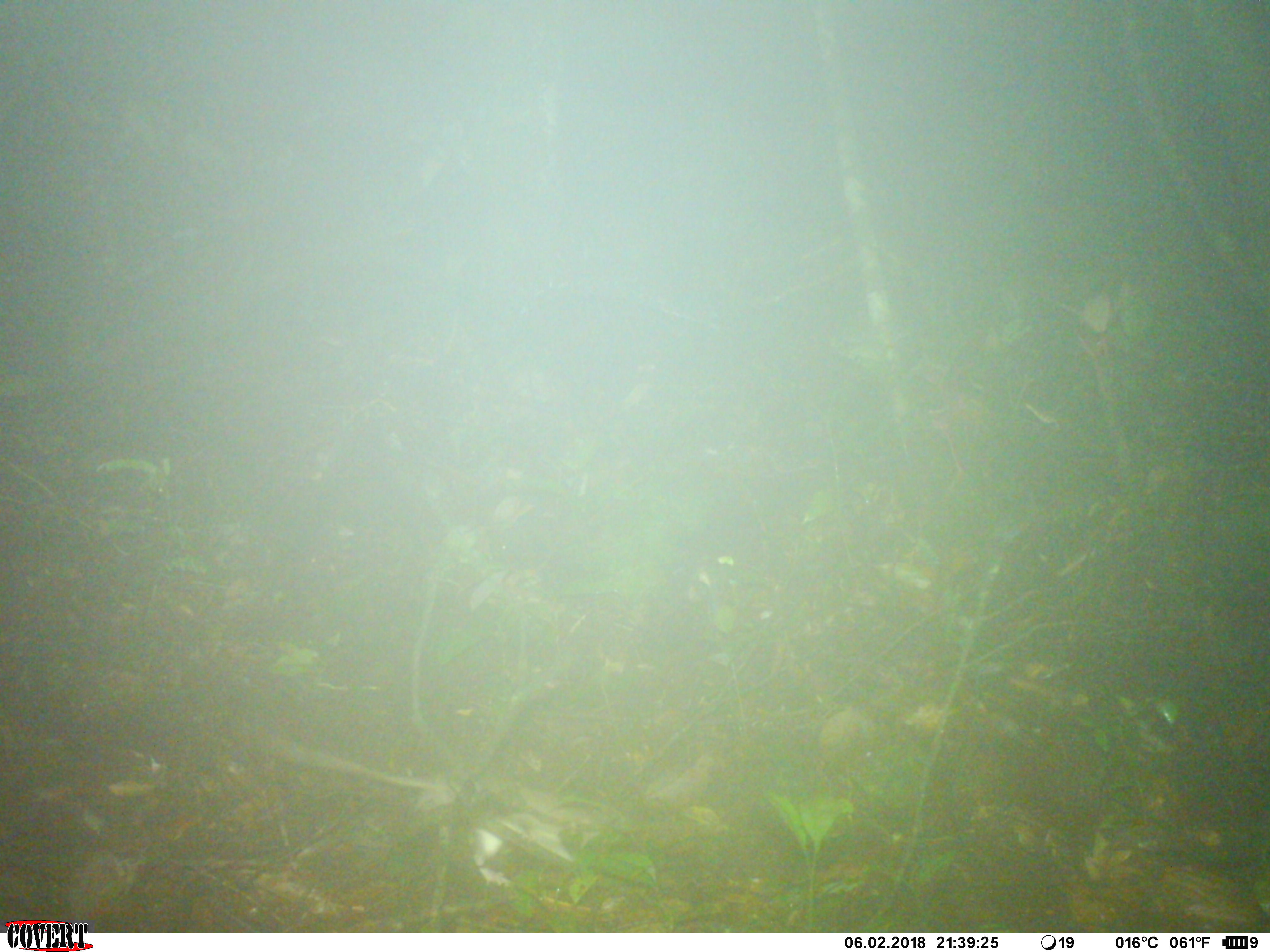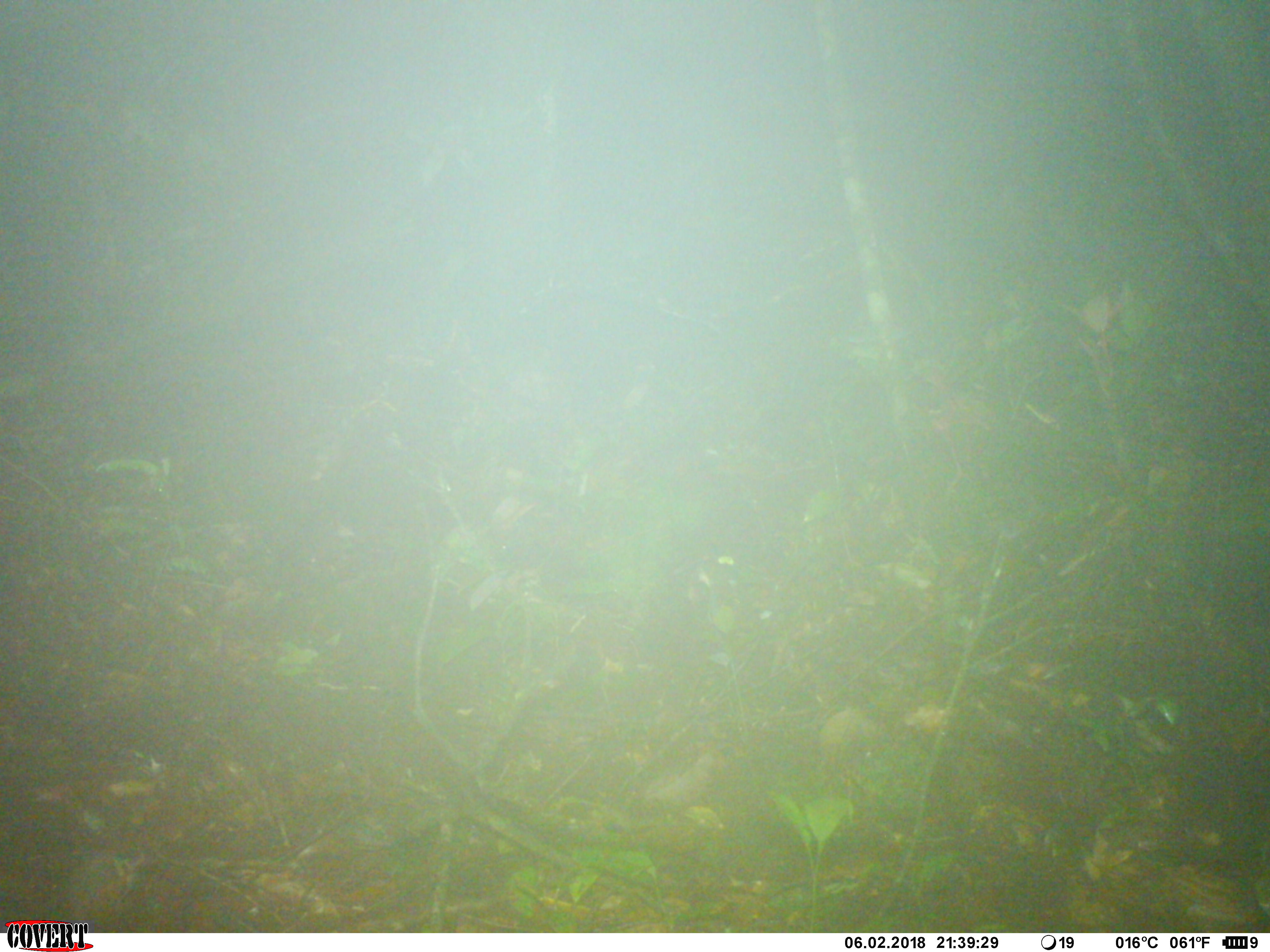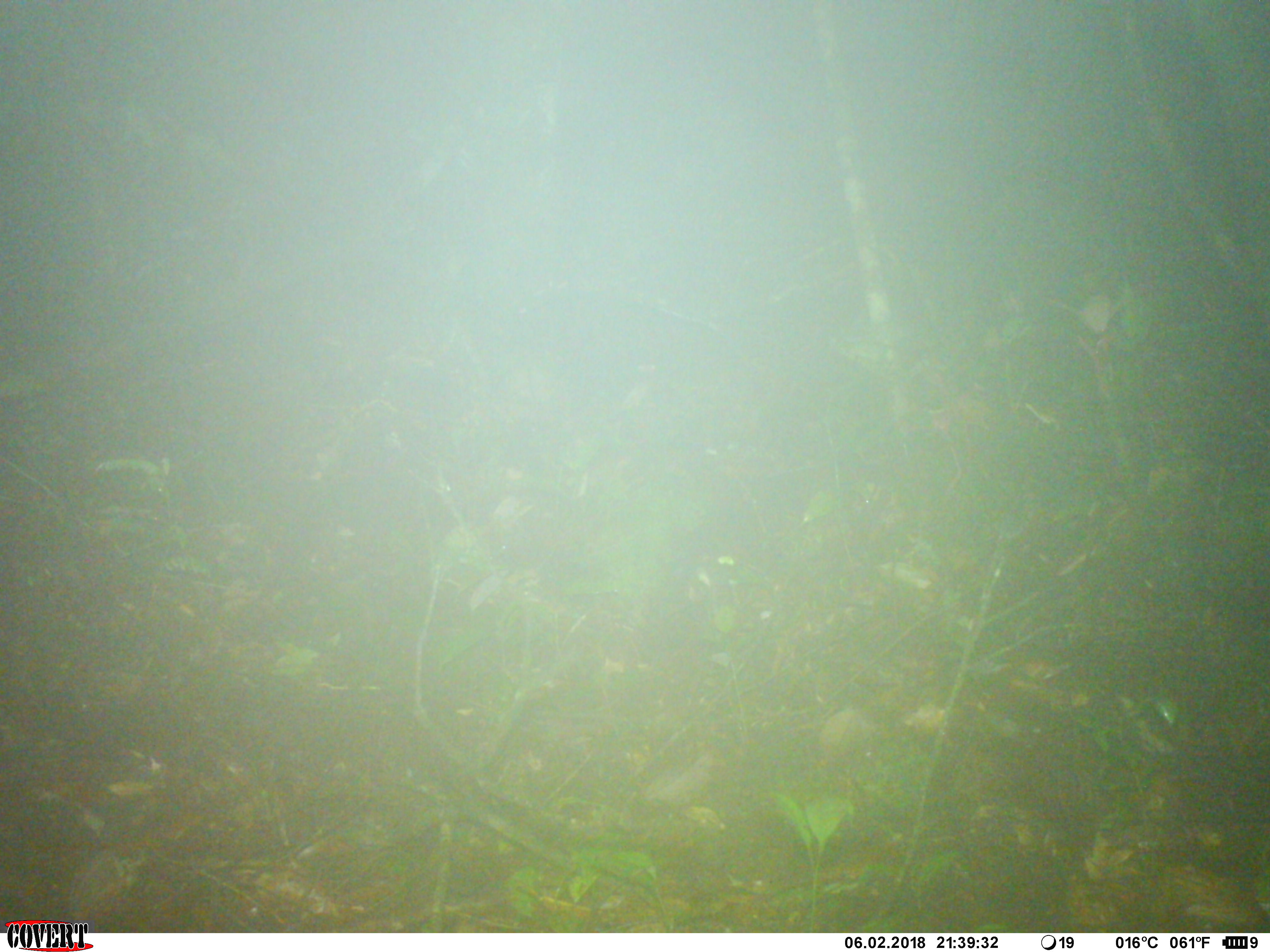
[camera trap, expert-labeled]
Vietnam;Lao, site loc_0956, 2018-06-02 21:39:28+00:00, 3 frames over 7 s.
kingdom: Animalia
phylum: Chordata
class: Mammalia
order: Rodentia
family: Muridae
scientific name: Muridae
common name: old-world mice and rats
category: unidentified murid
Unidentified murid (old-world mice and rats) (Muridae). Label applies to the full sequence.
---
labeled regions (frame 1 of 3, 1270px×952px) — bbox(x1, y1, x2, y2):
unidentified murid: bbox(414, 771, 631, 887)